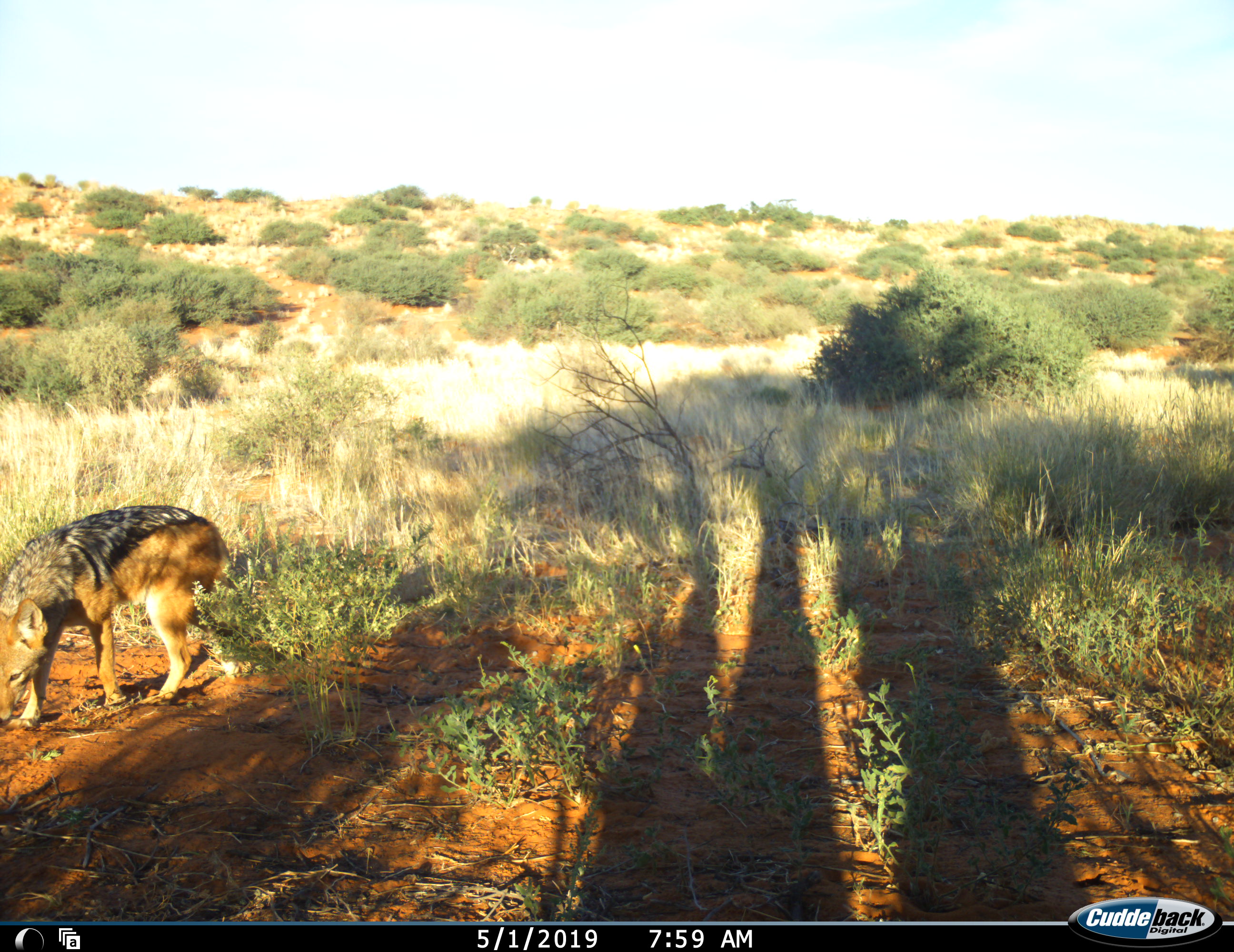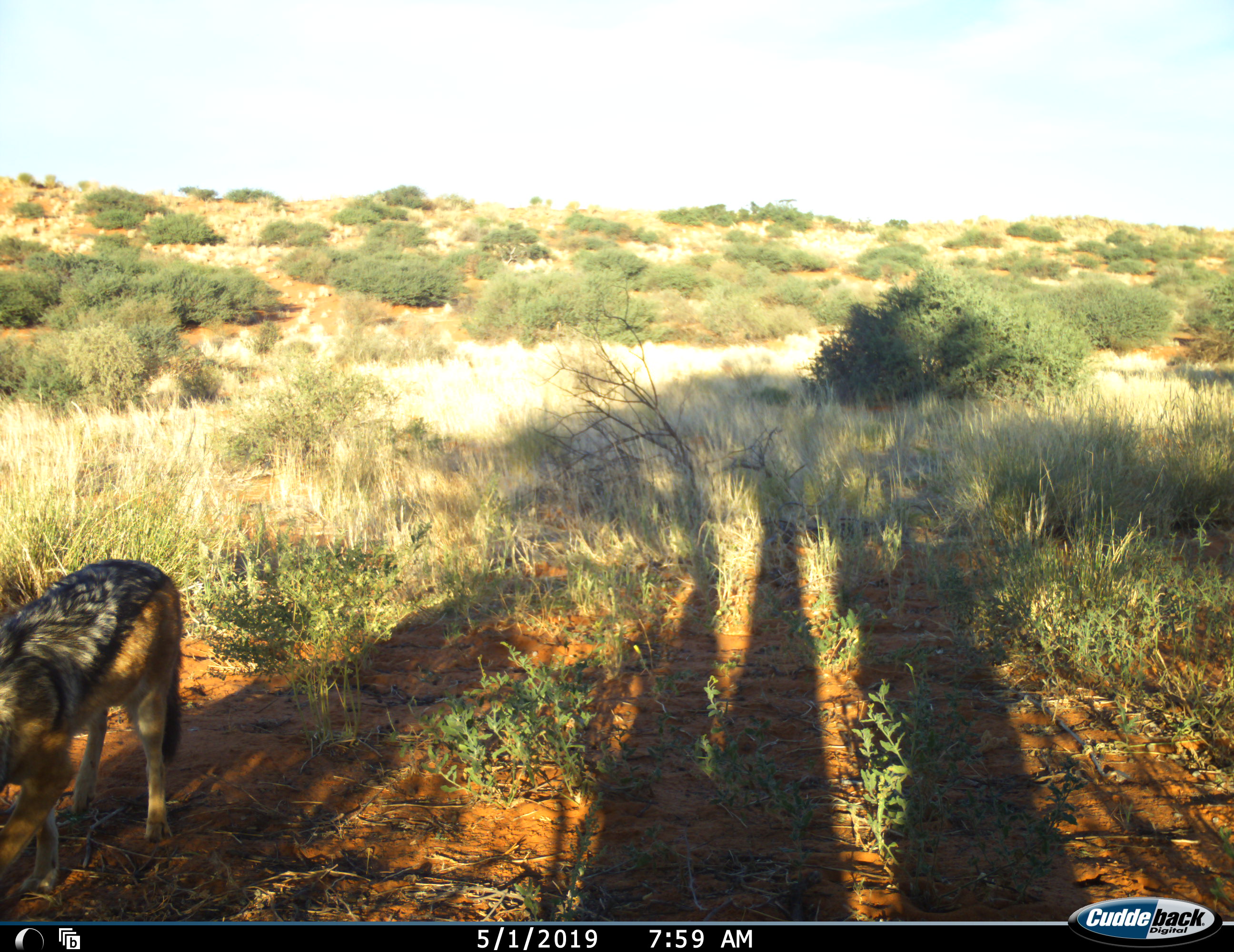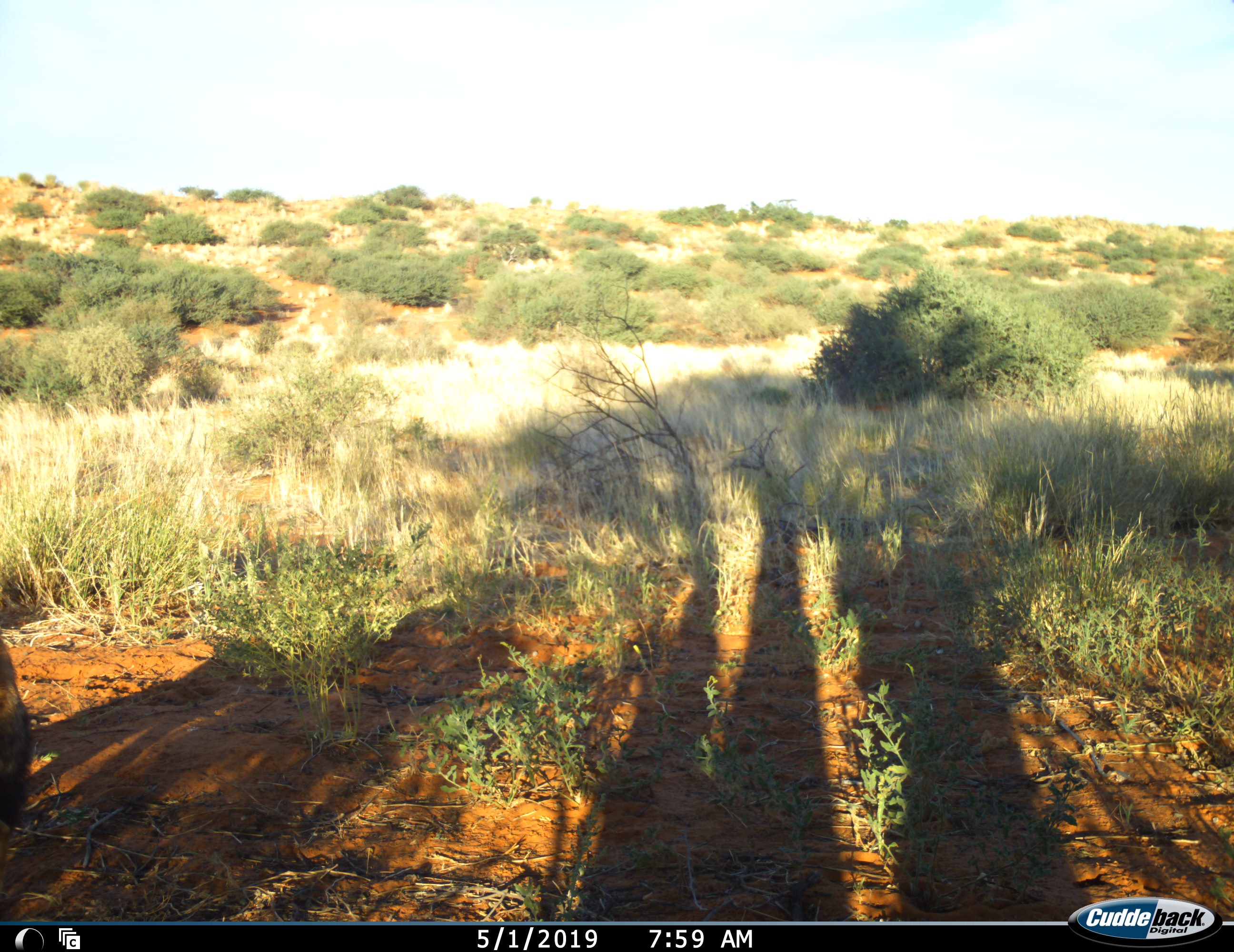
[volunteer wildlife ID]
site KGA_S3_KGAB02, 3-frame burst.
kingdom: Animalia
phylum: Chordata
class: Mammalia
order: Carnivora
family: Canidae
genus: Lupulella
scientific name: Lupulella mesomelas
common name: black-backed jackal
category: jackalblackbacked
Jackalblackbacked (black-backed jackal) (Lupulella mesomelas), count 1. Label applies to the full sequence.